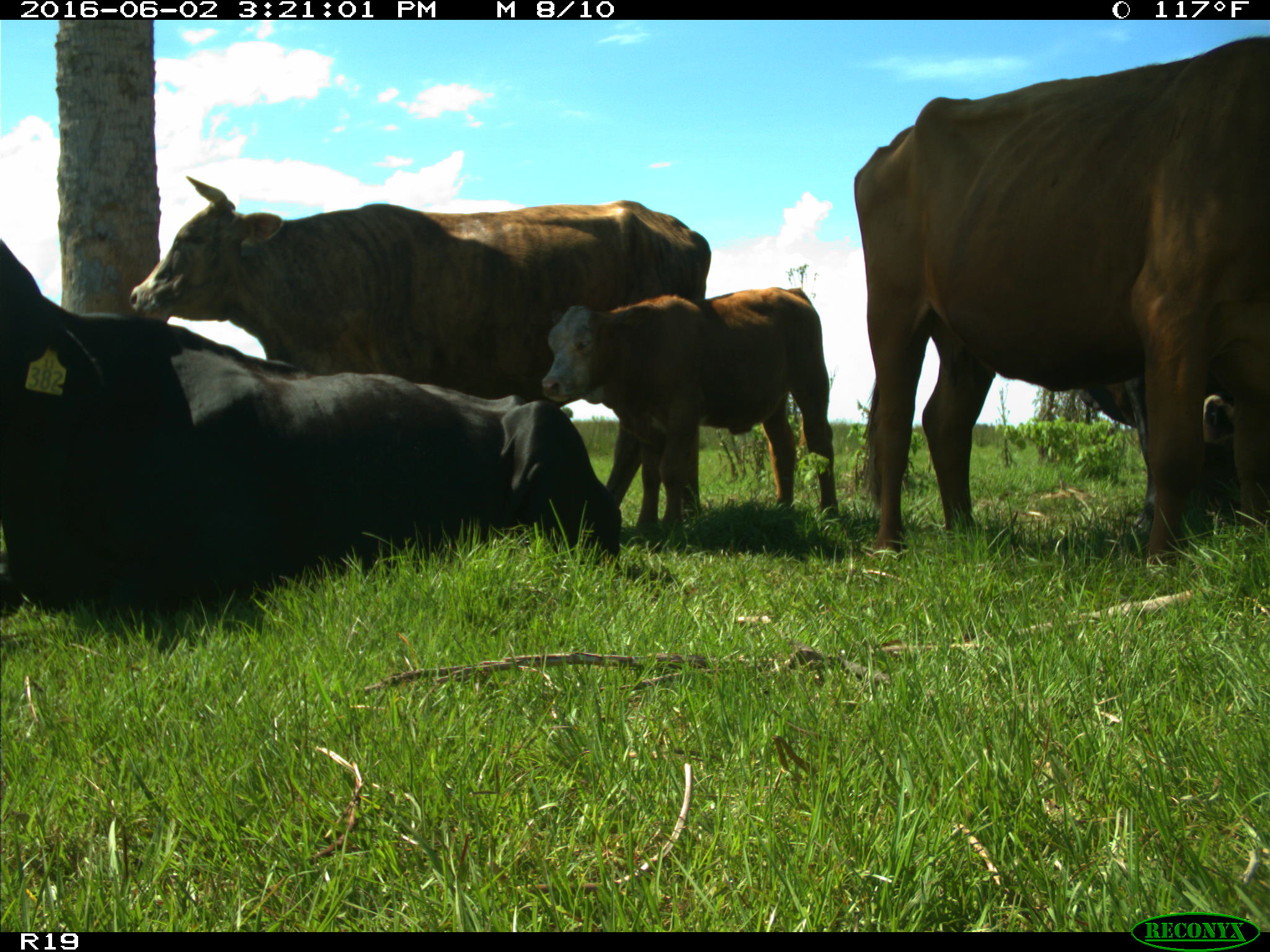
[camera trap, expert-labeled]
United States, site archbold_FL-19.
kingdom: Animalia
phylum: Chordata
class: Mammalia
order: Artiodactyla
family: Bovidae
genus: Bos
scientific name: Bos taurus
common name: domestic cow